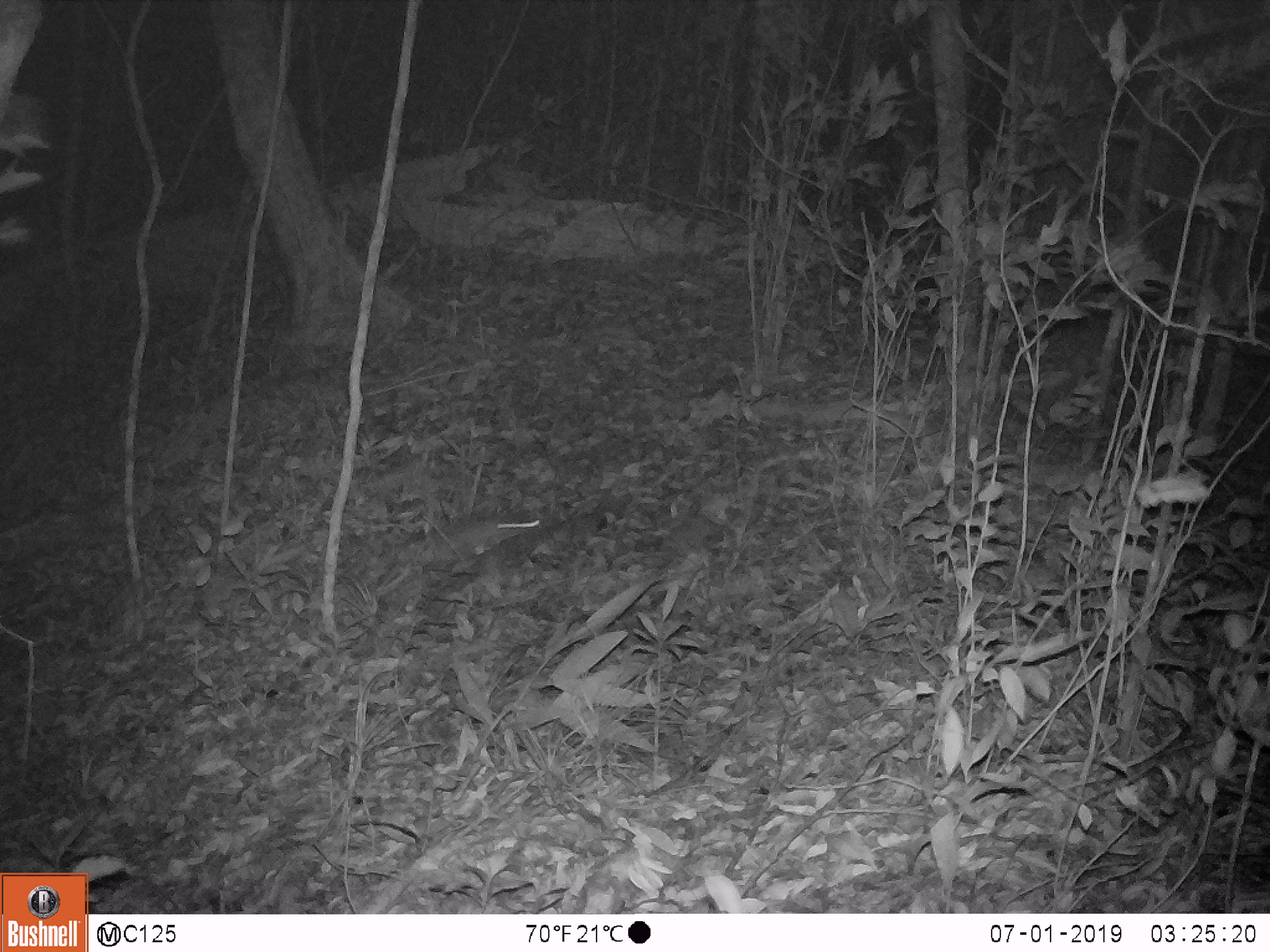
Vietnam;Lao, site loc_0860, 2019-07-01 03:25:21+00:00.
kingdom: Animalia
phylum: Chordata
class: Mammalia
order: Rodentia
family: Muridae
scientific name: Muridae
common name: old-world mice and rats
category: unidentified murid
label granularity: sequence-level